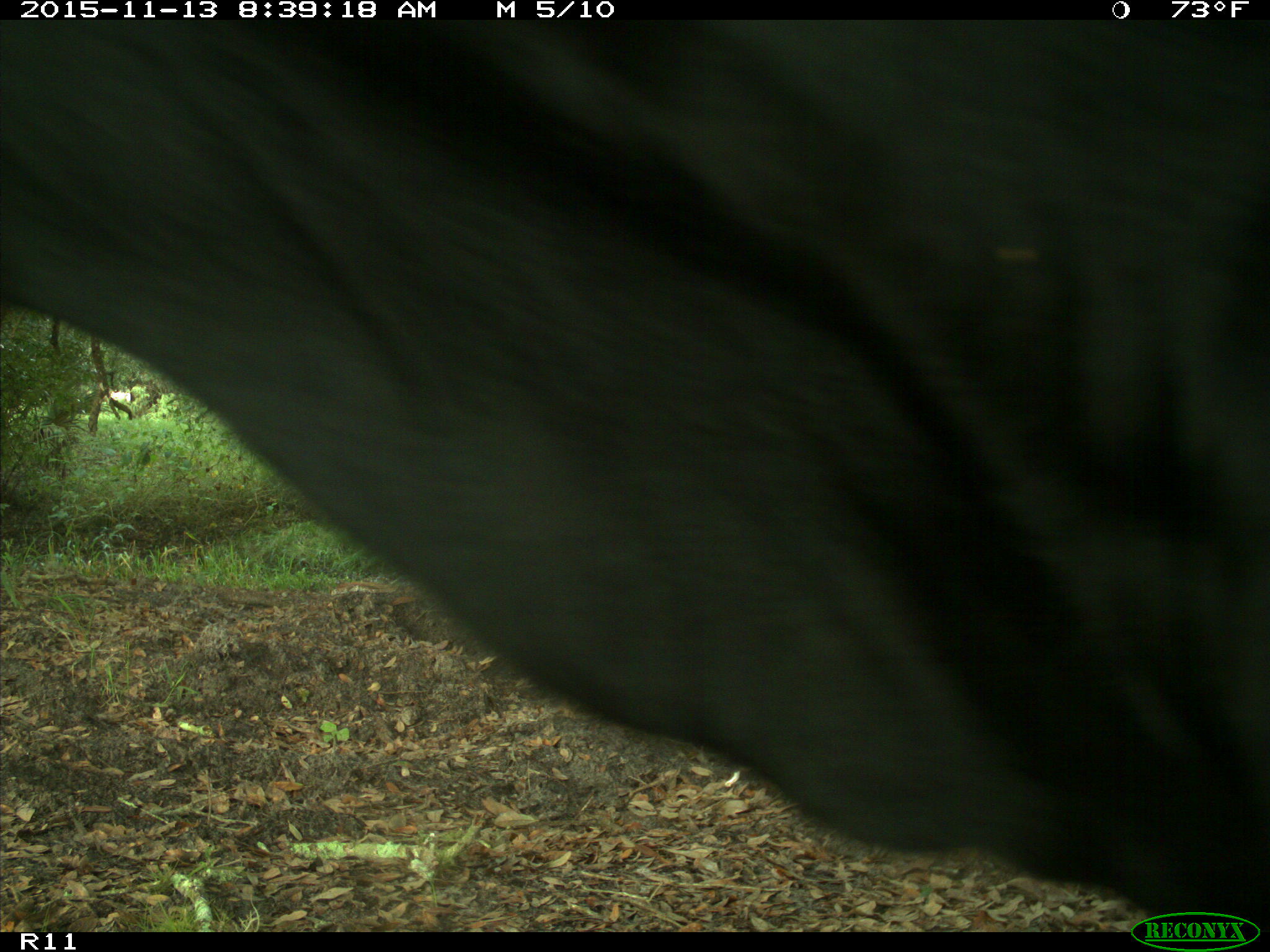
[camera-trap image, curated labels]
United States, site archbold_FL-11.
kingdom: Animalia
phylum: Chordata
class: Mammalia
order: Artiodactyla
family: Bovidae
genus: Bos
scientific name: Bos taurus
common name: domestic cow